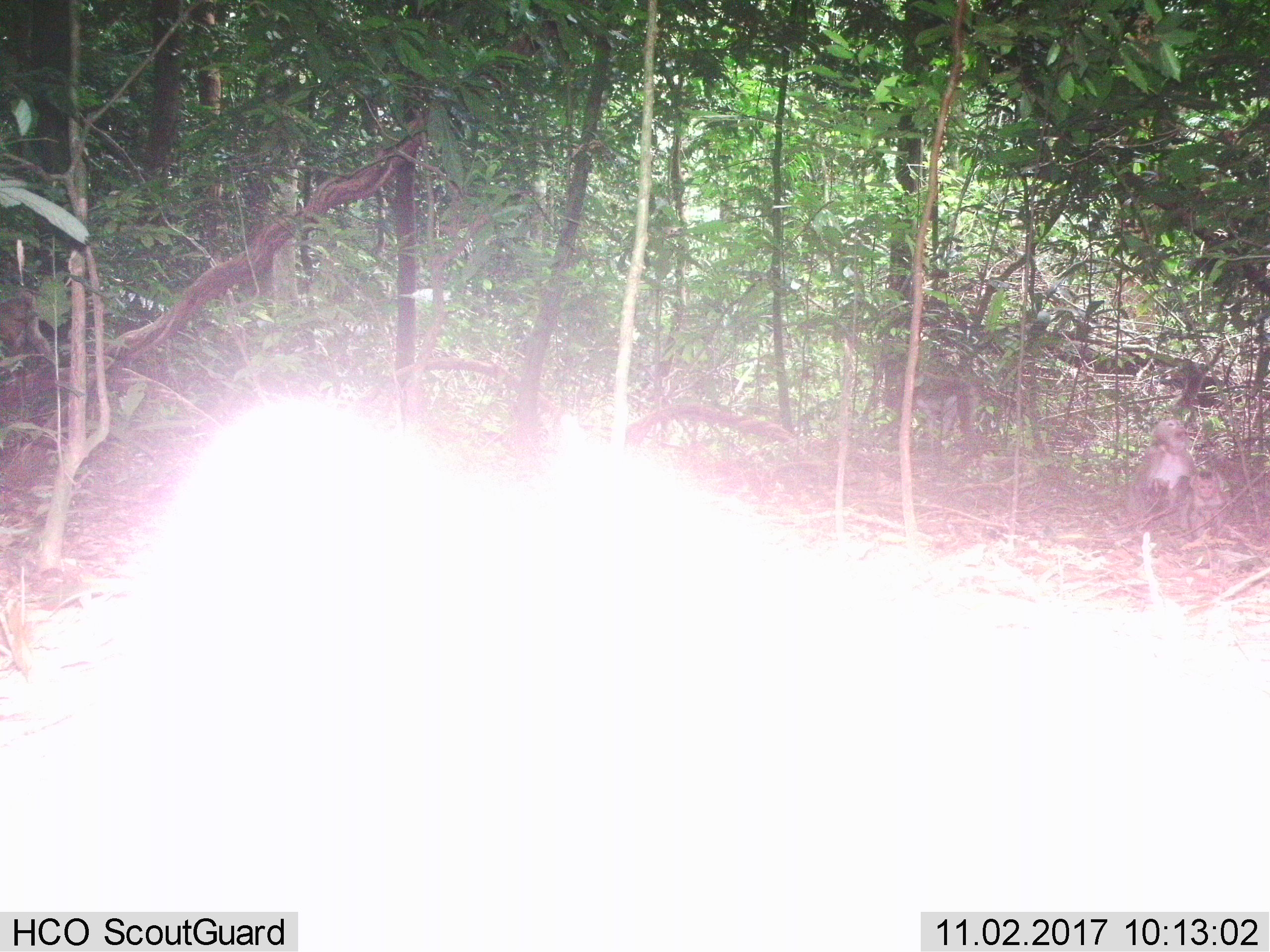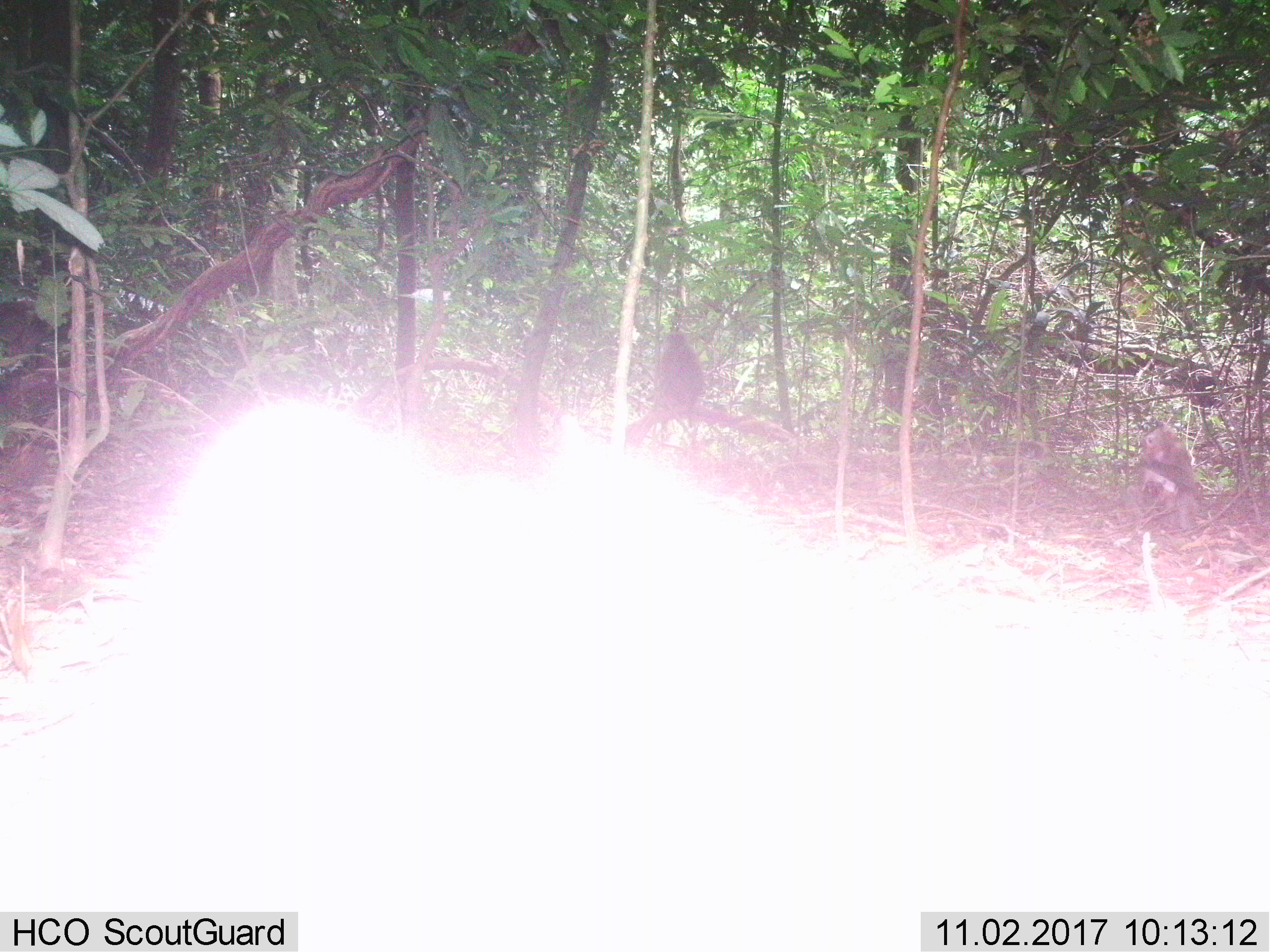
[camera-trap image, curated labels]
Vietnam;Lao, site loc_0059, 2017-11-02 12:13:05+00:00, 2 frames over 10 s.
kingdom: Animalia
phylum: Chordata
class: Mammalia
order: Primates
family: Cercopithecidae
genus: Macaca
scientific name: Macaca nemestrina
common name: pig-tailed macaque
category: pig tailed macaque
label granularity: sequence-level